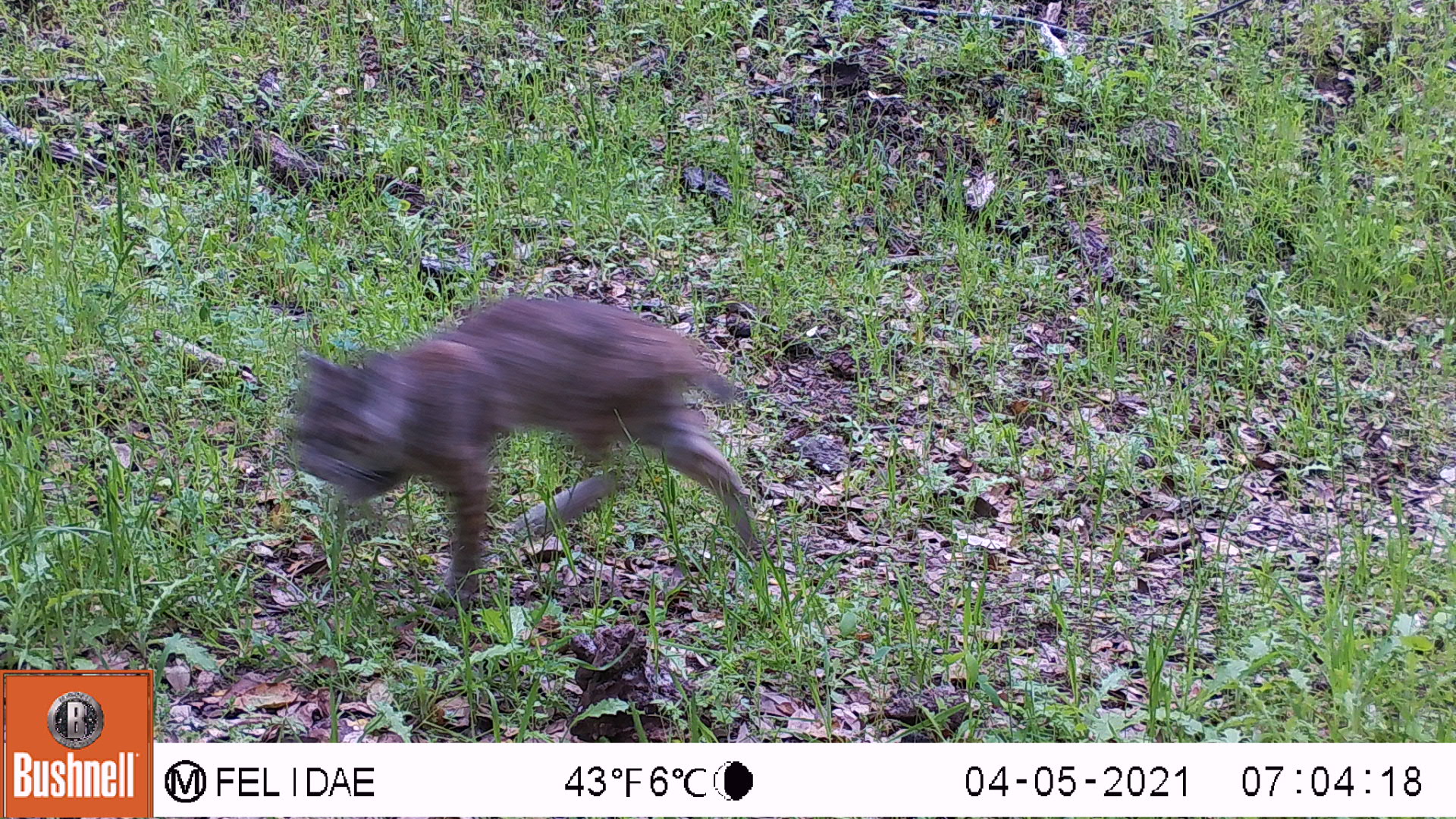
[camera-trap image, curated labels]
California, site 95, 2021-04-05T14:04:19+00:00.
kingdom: Animalia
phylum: Chordata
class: Mammalia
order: Carnivora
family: Felidae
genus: Lynx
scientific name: Lynx rufus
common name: bobcat